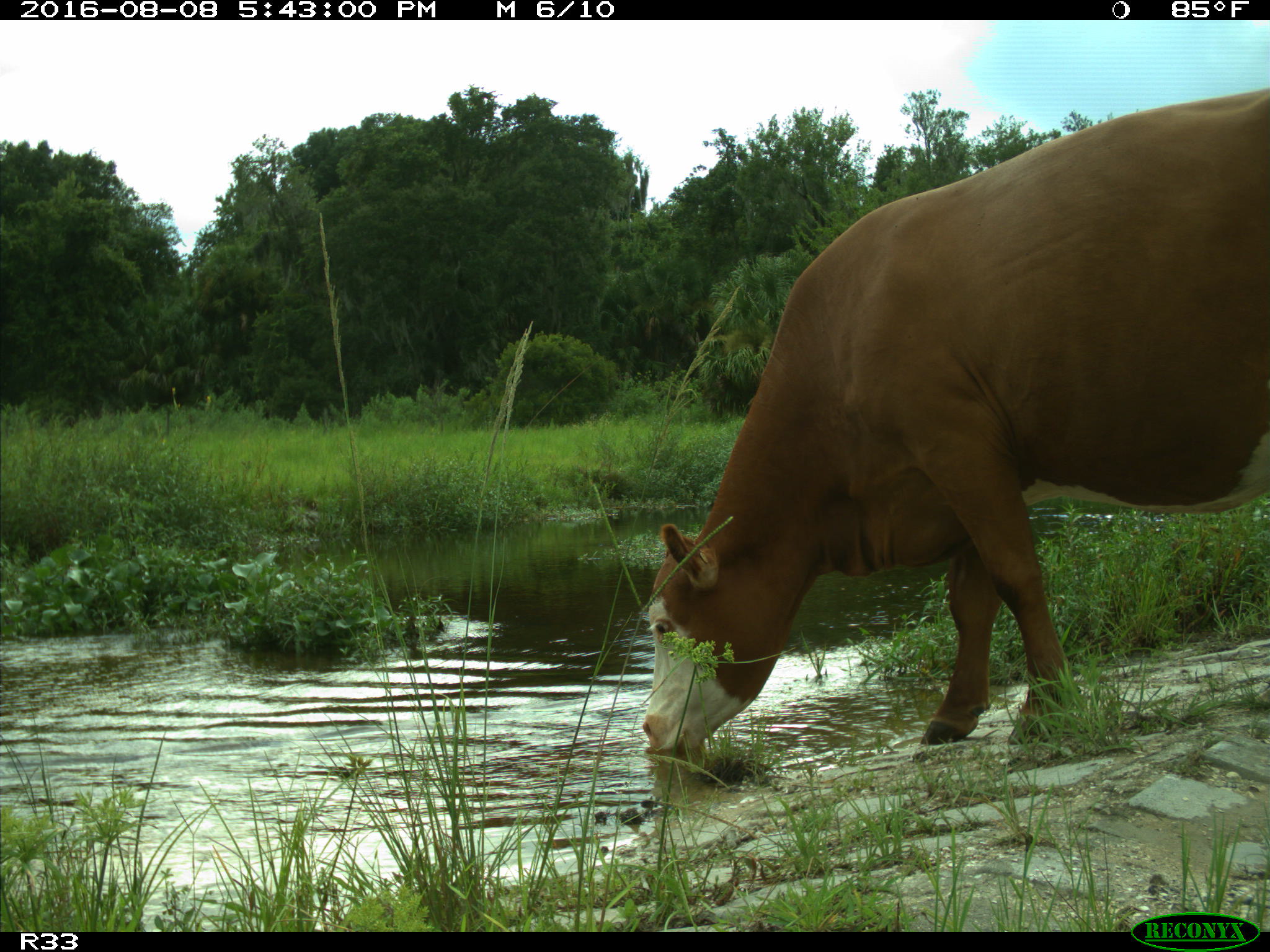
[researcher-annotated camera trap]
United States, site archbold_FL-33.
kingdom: Animalia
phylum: Chordata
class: Mammalia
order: Artiodactyla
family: Bovidae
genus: Bos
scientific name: Bos taurus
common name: domestic cow